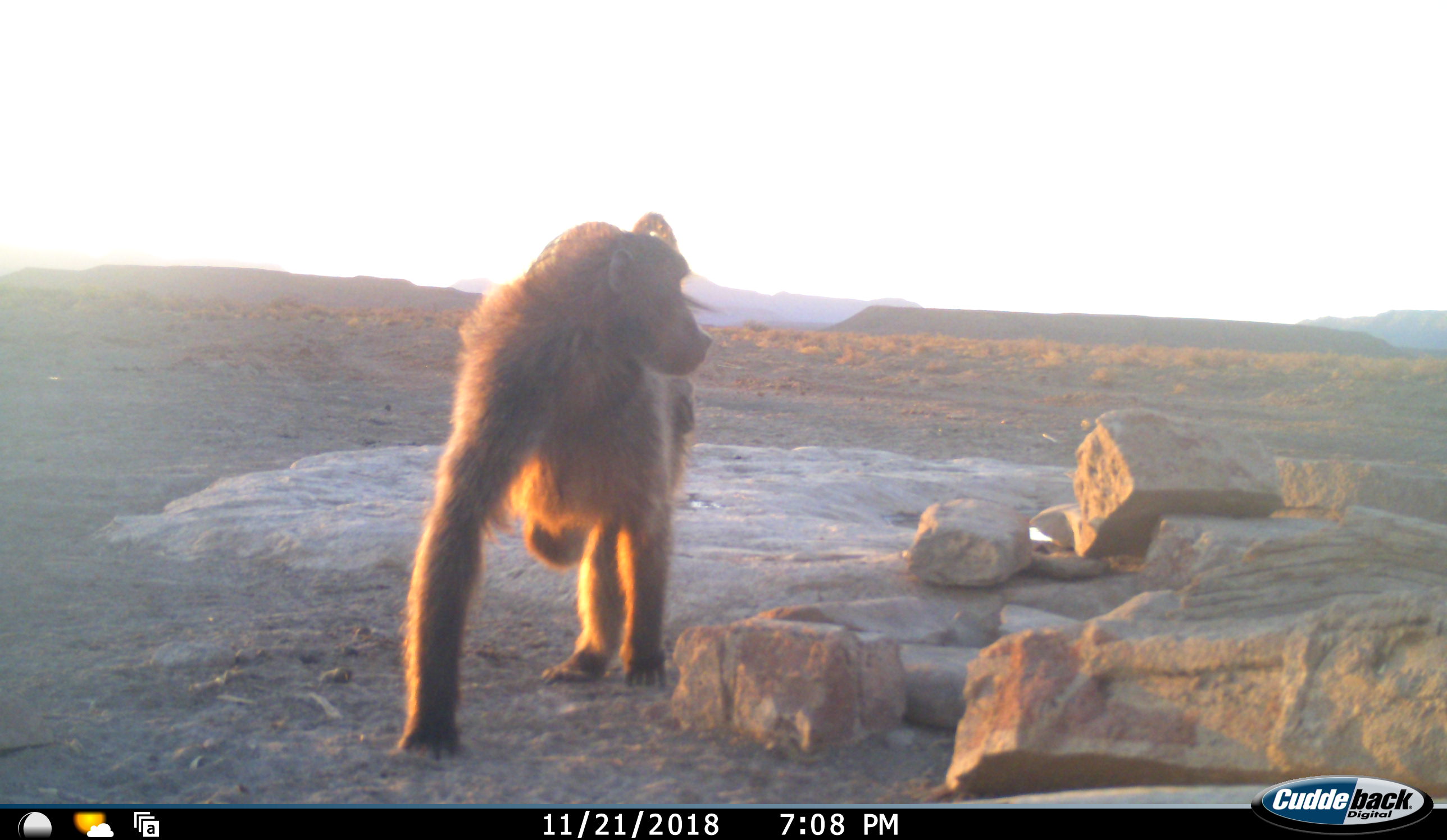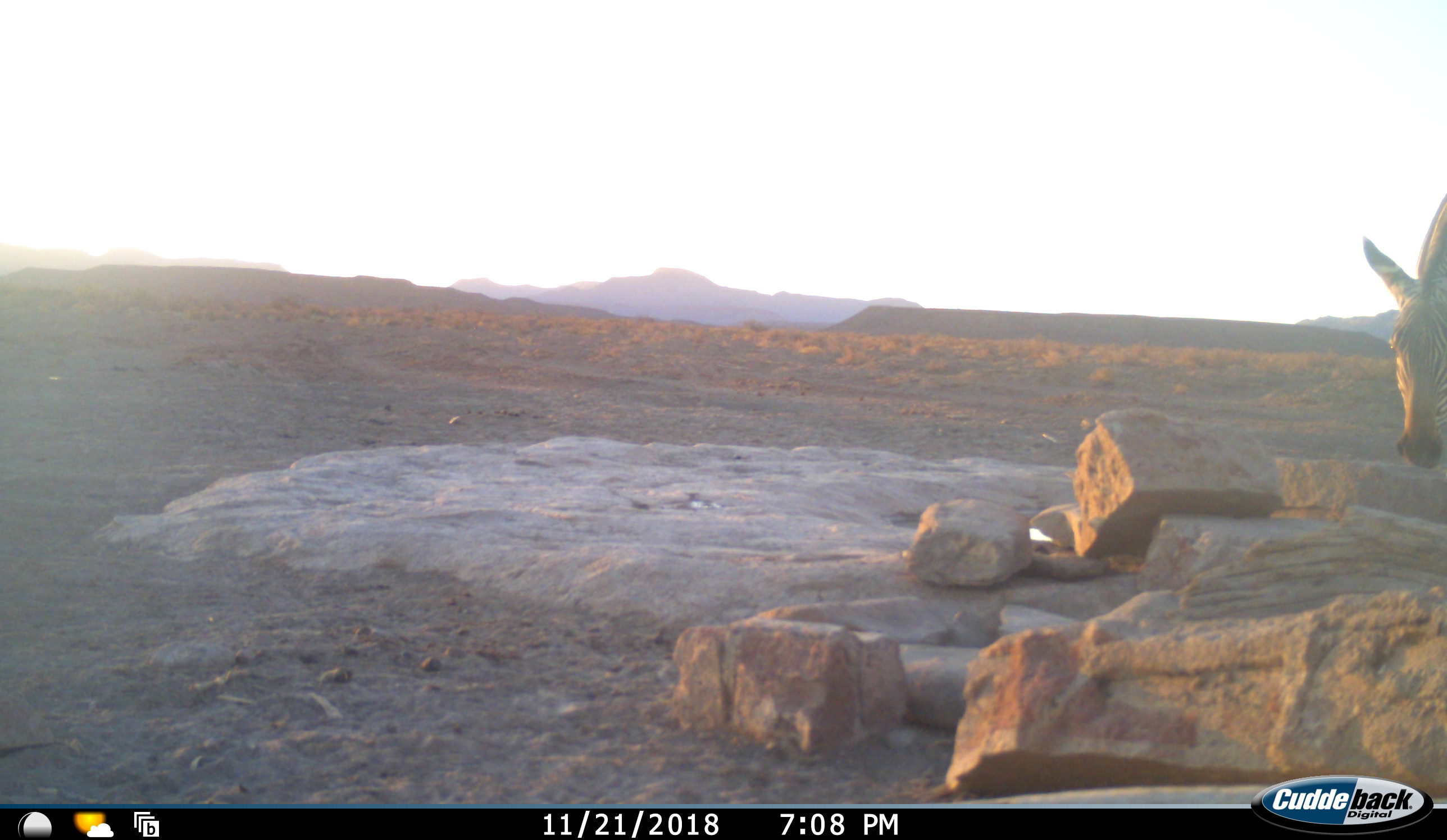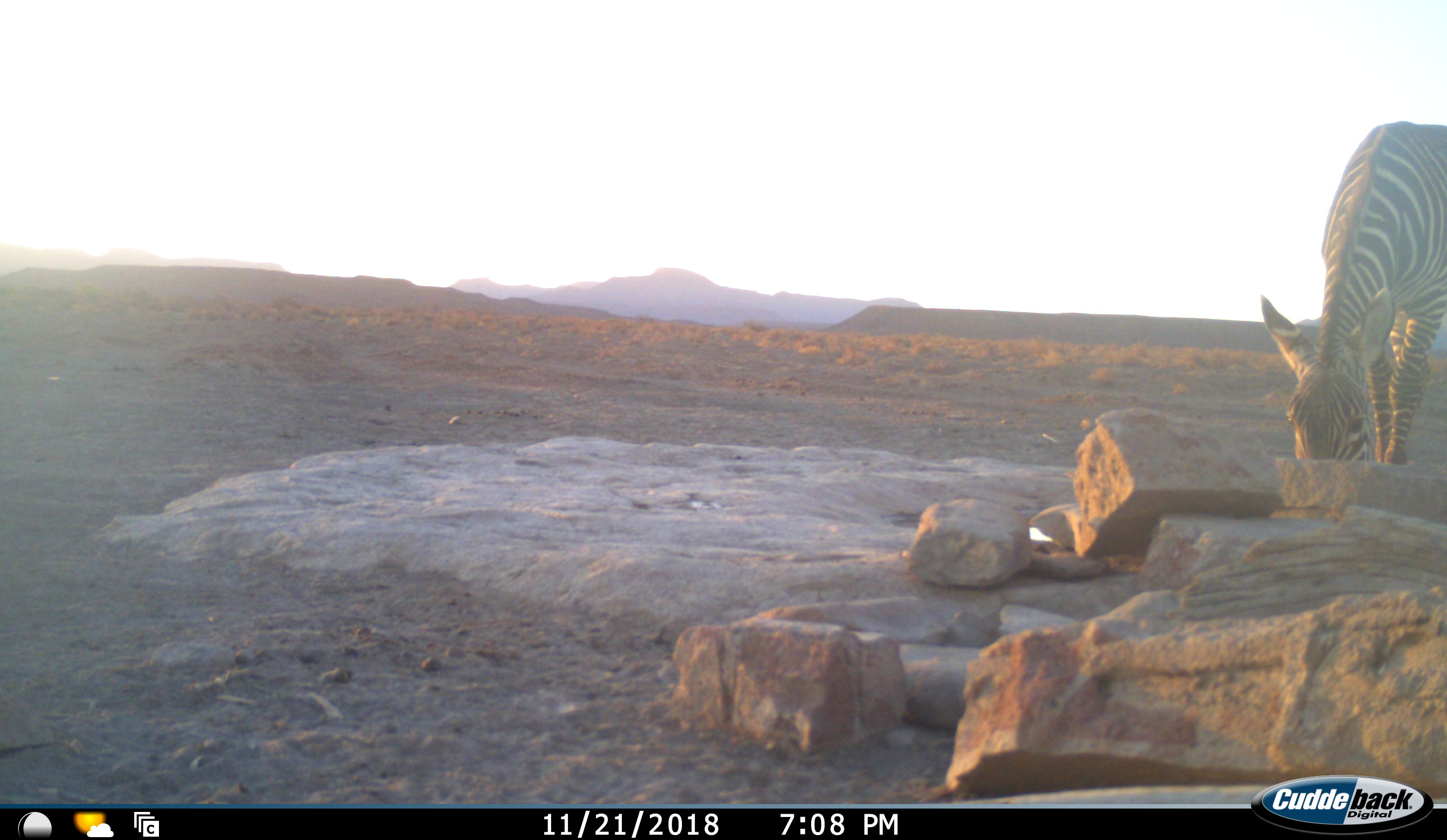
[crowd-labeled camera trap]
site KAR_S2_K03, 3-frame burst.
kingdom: Animalia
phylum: Chordata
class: Mammalia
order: Primates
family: Cercopithecidae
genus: Papio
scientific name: Papio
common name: baboon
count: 1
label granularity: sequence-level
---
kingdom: Animalia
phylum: Chordata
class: Mammalia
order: Perissodactyla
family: Equidae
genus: Equus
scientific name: Equus zebra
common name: mountain zebra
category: zebramountain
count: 1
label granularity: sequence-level